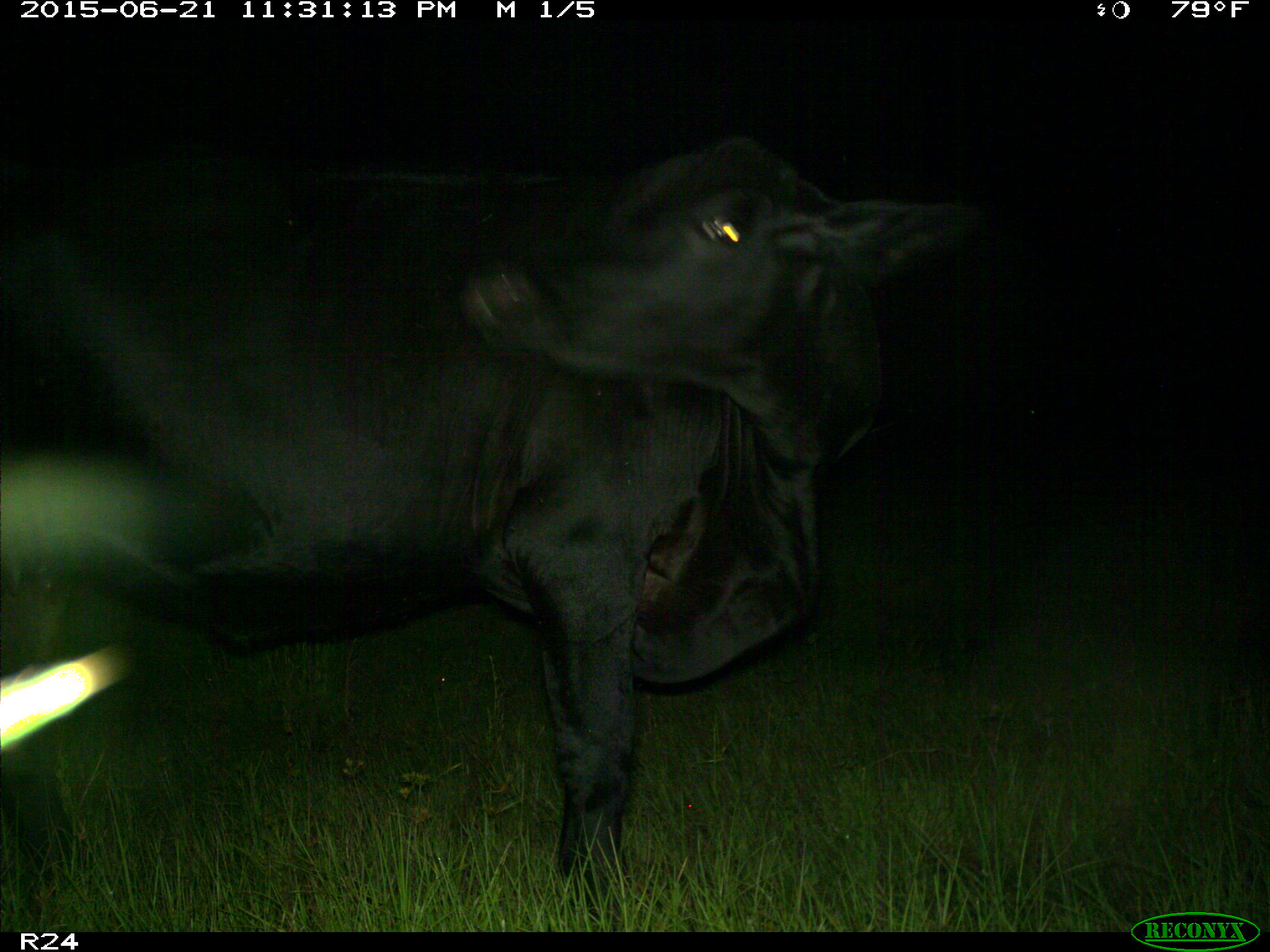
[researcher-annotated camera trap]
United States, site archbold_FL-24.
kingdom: Animalia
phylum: Chordata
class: Mammalia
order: Artiodactyla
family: Bovidae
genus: Bos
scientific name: Bos taurus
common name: domestic cow